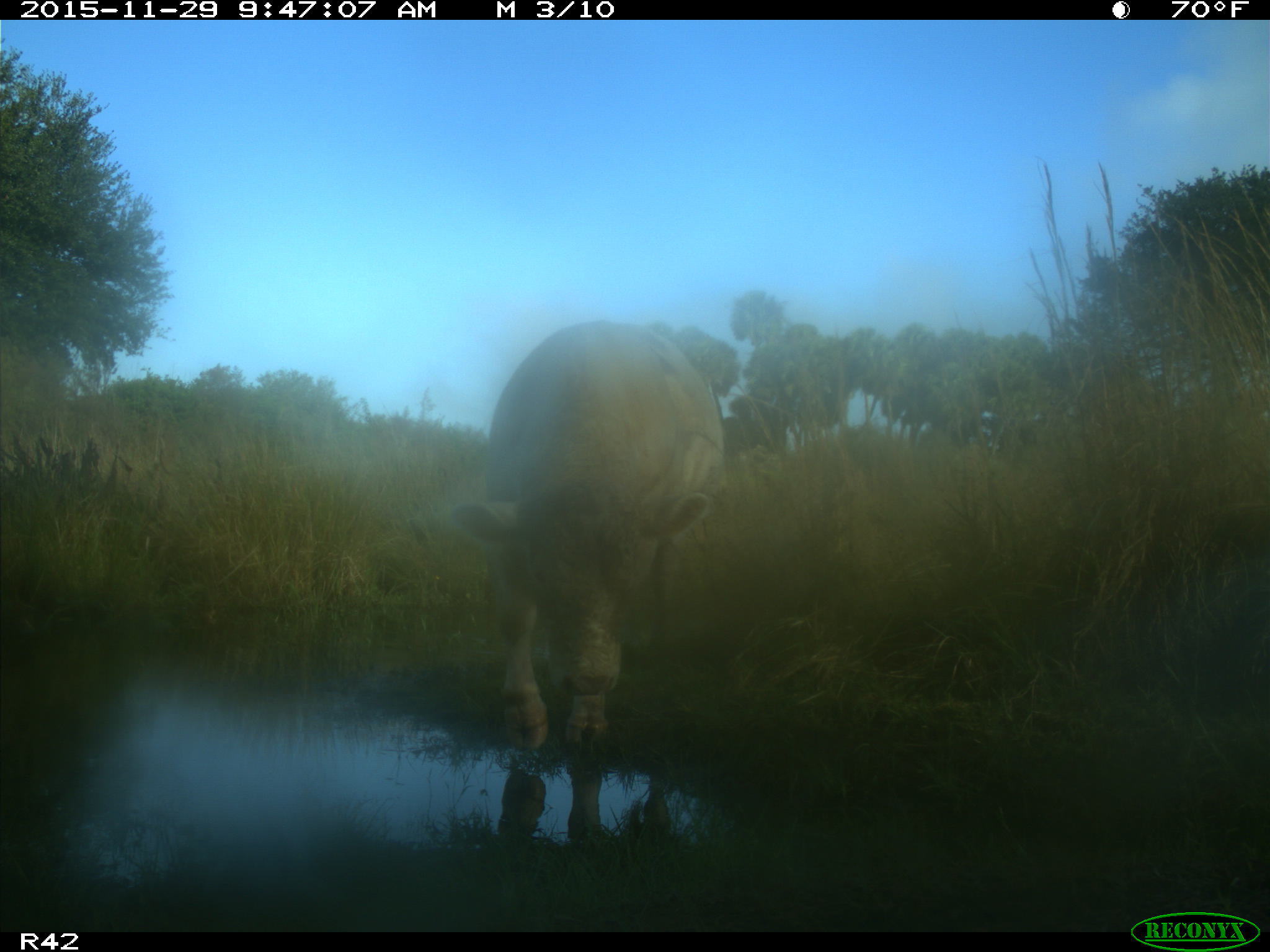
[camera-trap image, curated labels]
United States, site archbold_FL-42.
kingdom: Animalia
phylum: Chordata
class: Mammalia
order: Artiodactyla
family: Bovidae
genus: Bos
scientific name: Bos taurus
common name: domestic cow